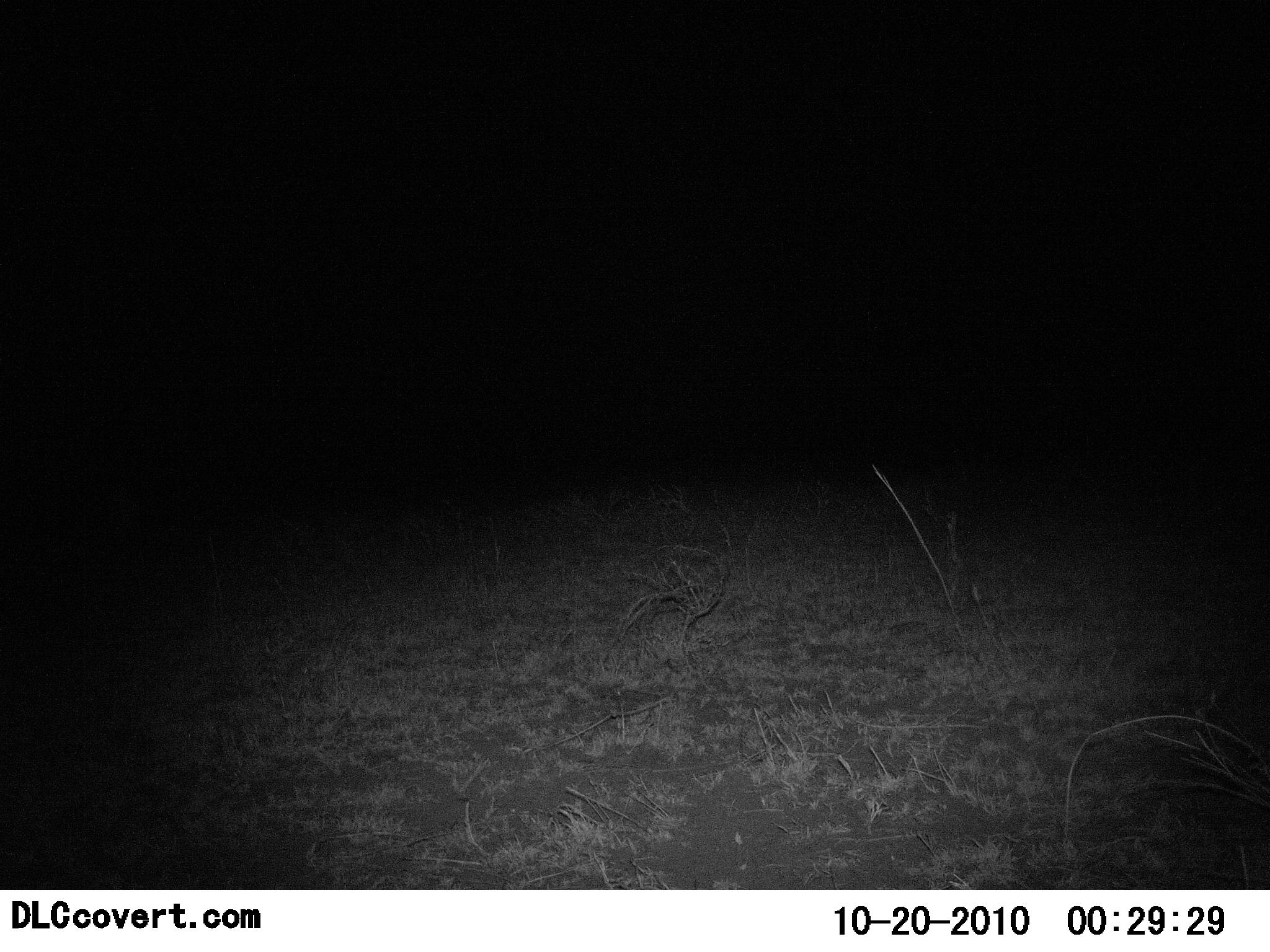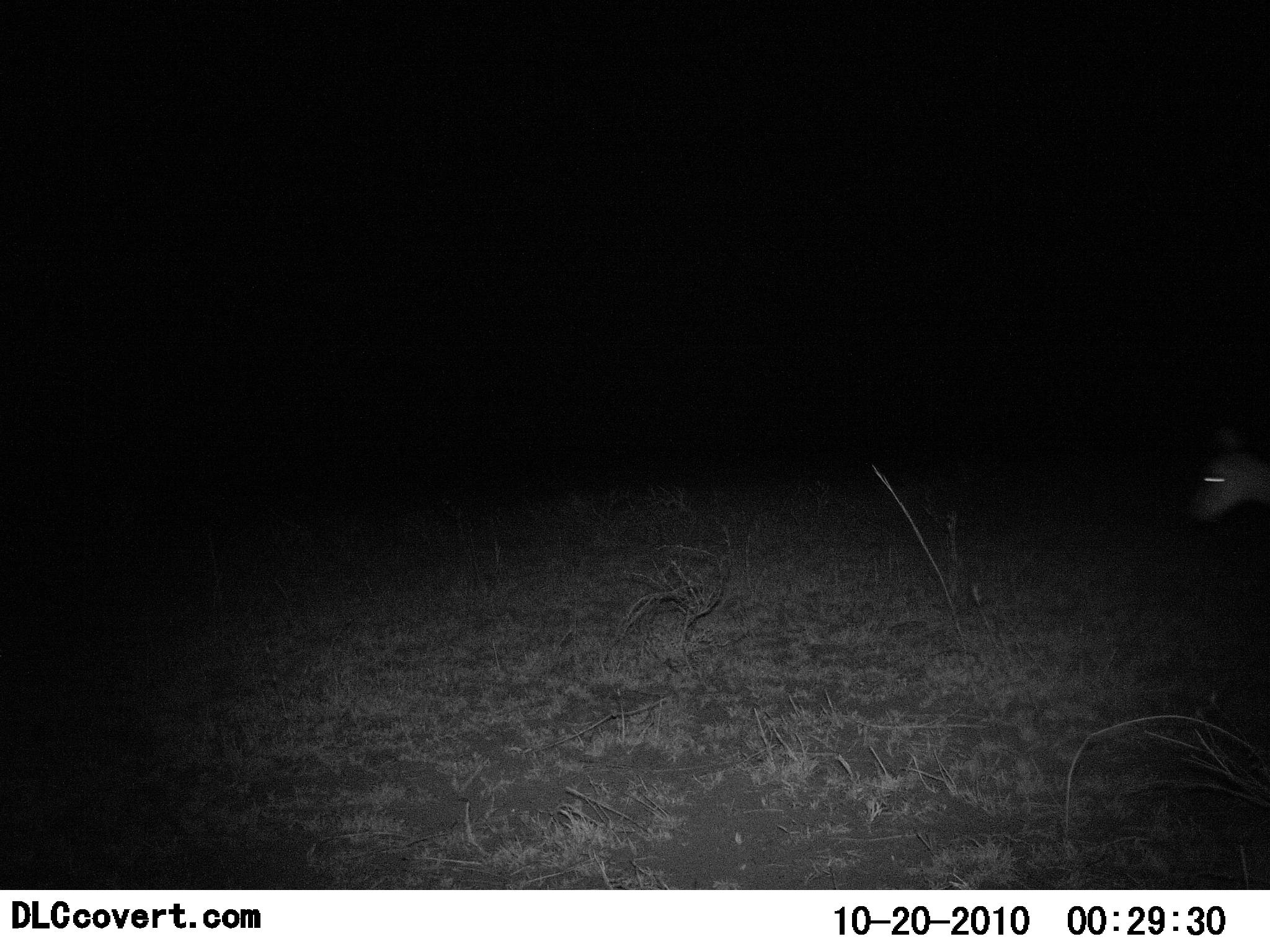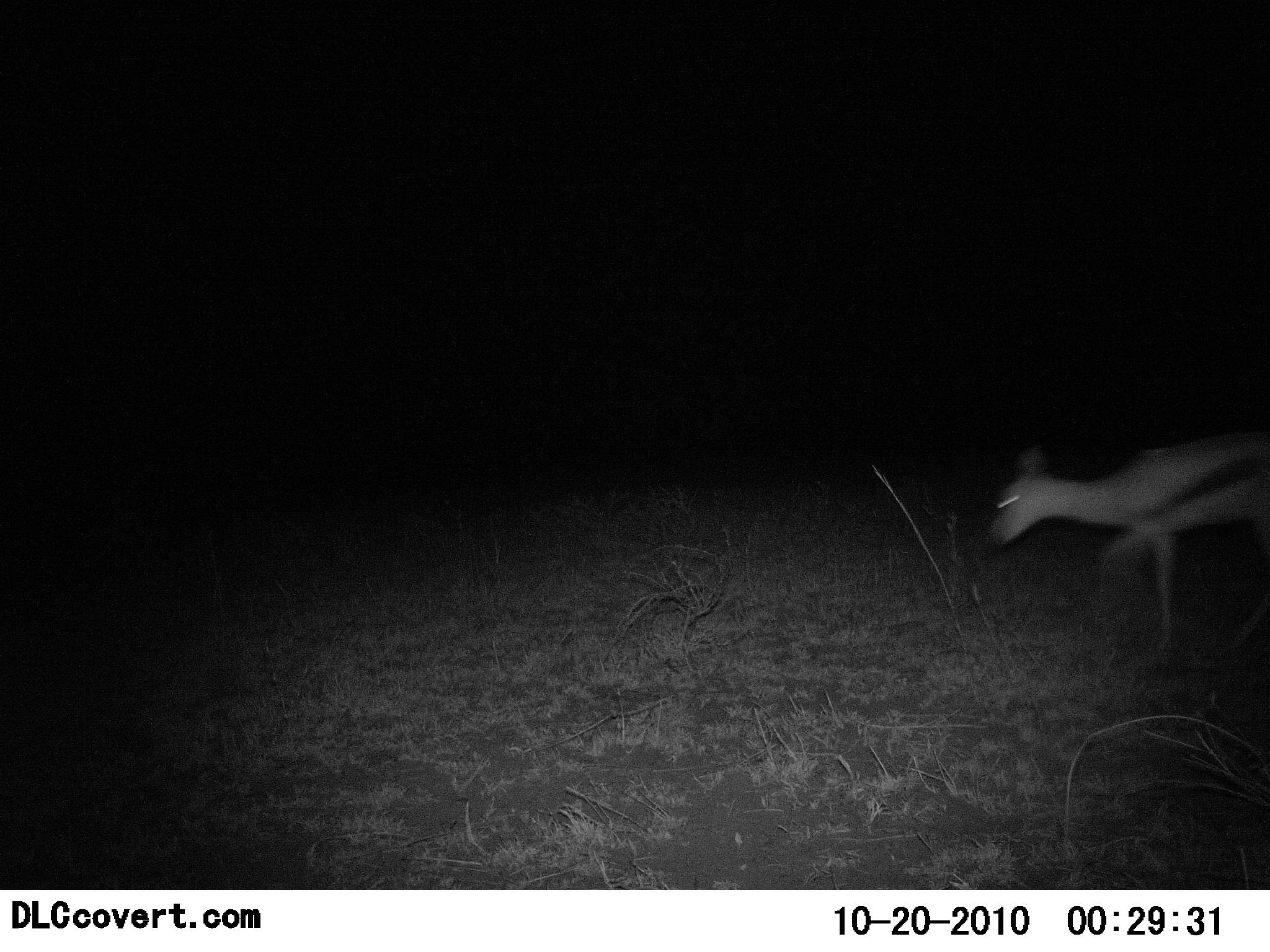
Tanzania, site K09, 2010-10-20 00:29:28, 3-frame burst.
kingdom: Animalia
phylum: Chordata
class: Mammalia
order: Artiodactyla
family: Bovidae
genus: Eudorcas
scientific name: Eudorcas thomsonii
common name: thomson's gazelle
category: gazellethomsons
Gazellethomsons (thomson's gazelle) (Eudorcas thomsonii), count 1. Behavior (volunteer vote fractions): standing 0%, resting 0%, moving 100%, interacting 0%. Young present (vote fraction): 0%. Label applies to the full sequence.